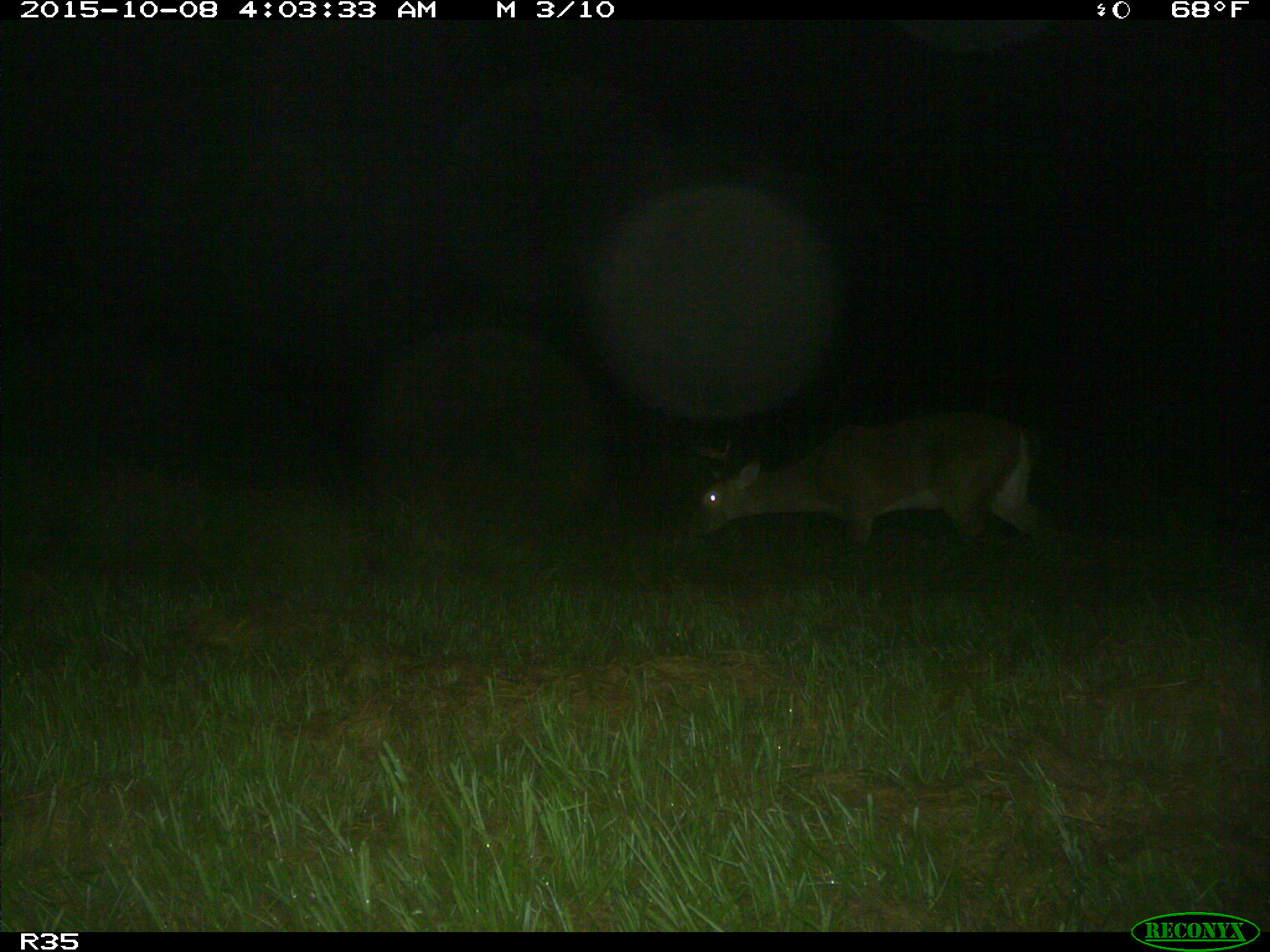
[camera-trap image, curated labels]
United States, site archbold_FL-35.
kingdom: Animalia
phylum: Chordata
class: Mammalia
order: Artiodactyla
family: Cervidae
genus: Odocoileus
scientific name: Odocoileus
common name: deer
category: unidentified deer